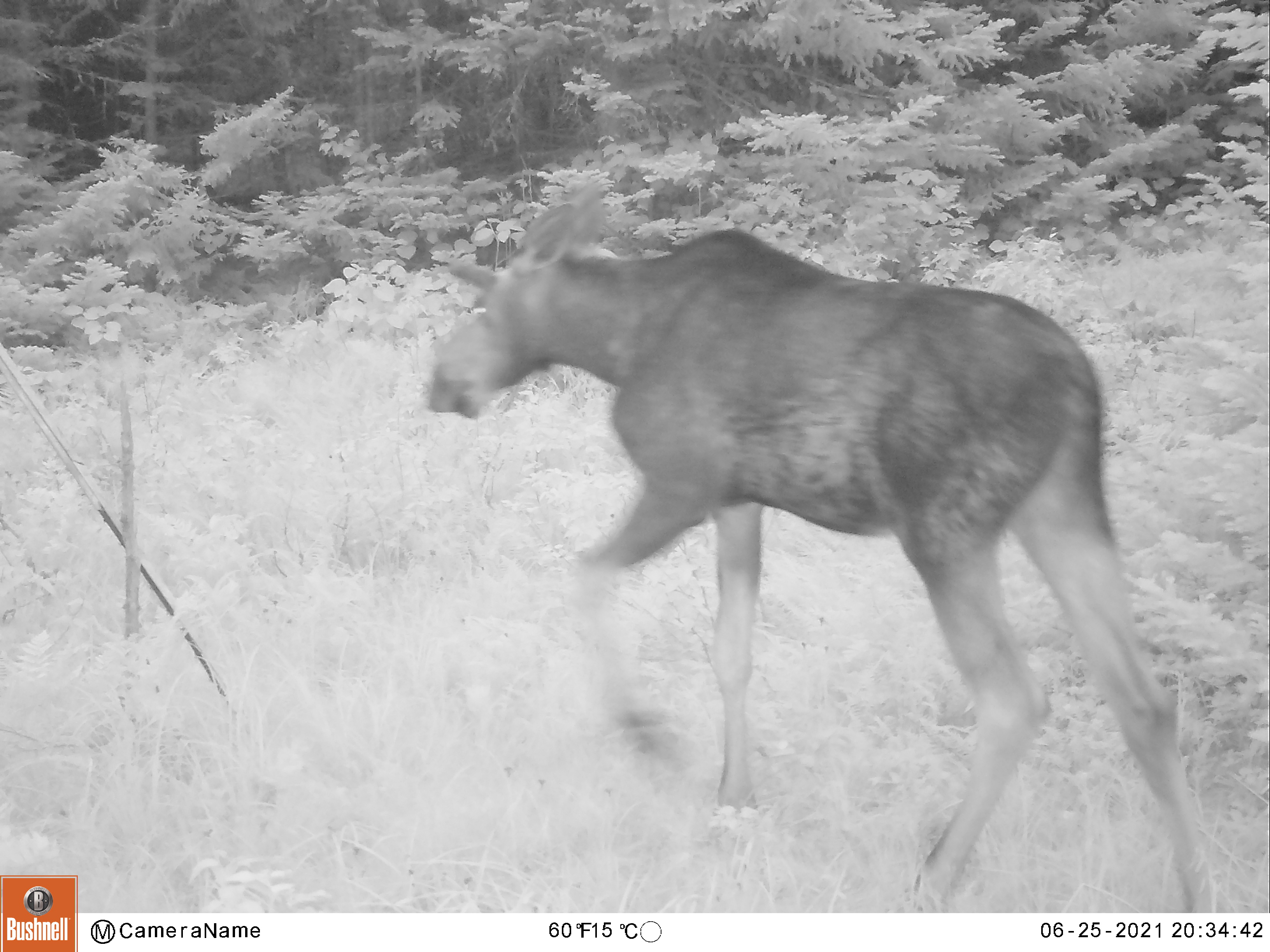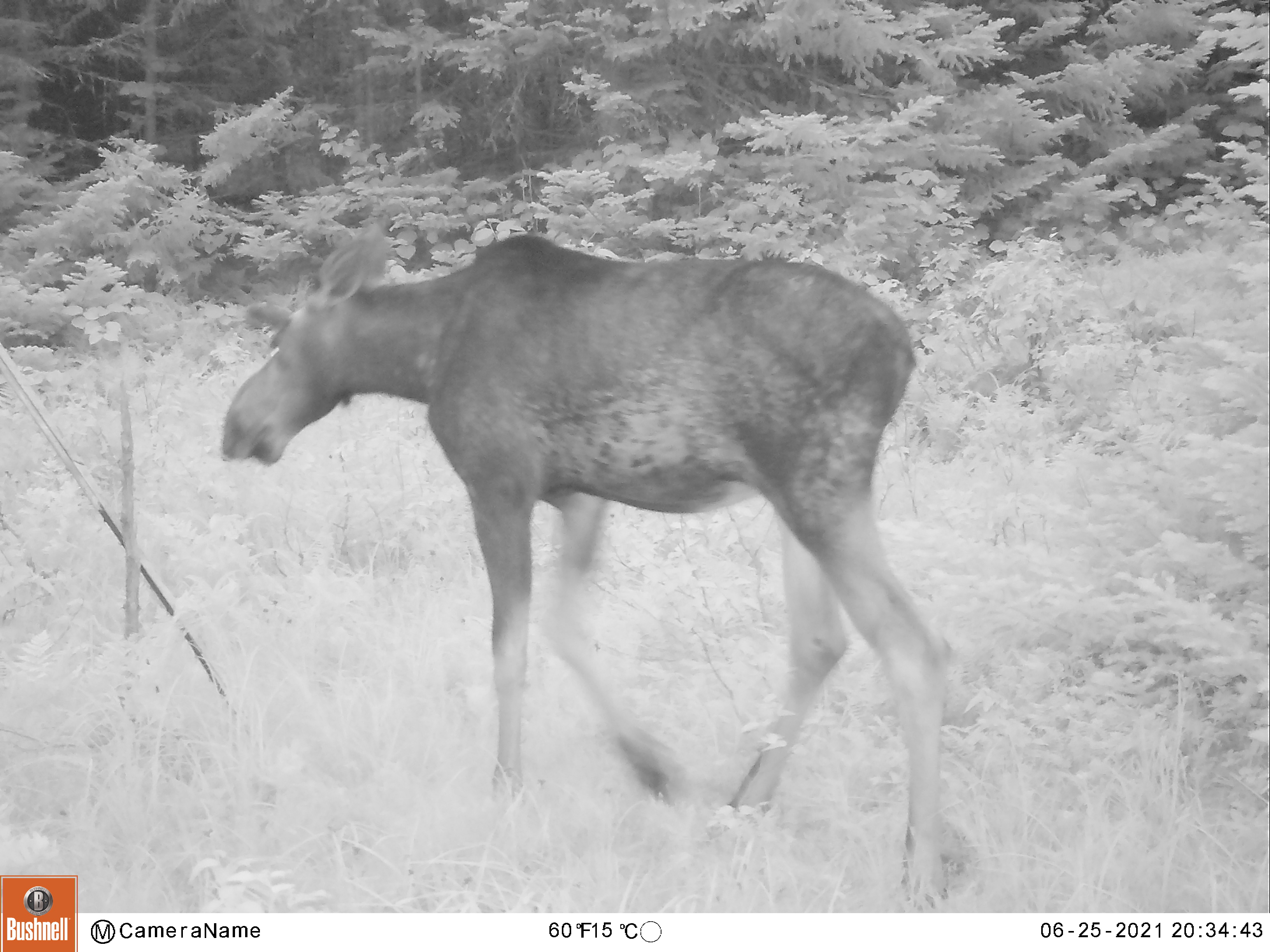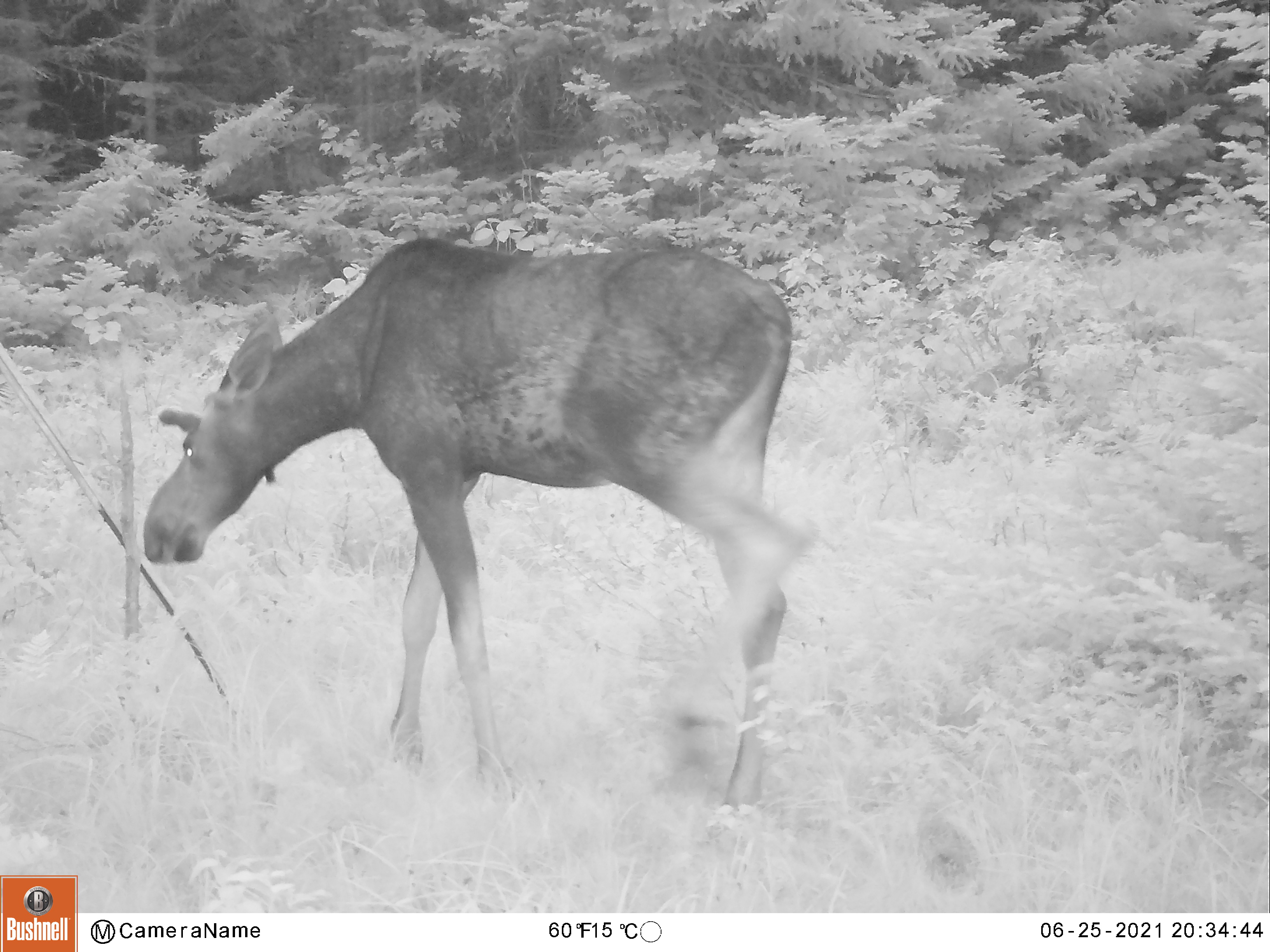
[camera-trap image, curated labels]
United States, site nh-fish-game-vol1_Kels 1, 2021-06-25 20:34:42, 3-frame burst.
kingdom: Animalia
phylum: Chordata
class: Mammalia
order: Artiodactyla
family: Cervidae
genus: Alces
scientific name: Alces alces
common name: moose